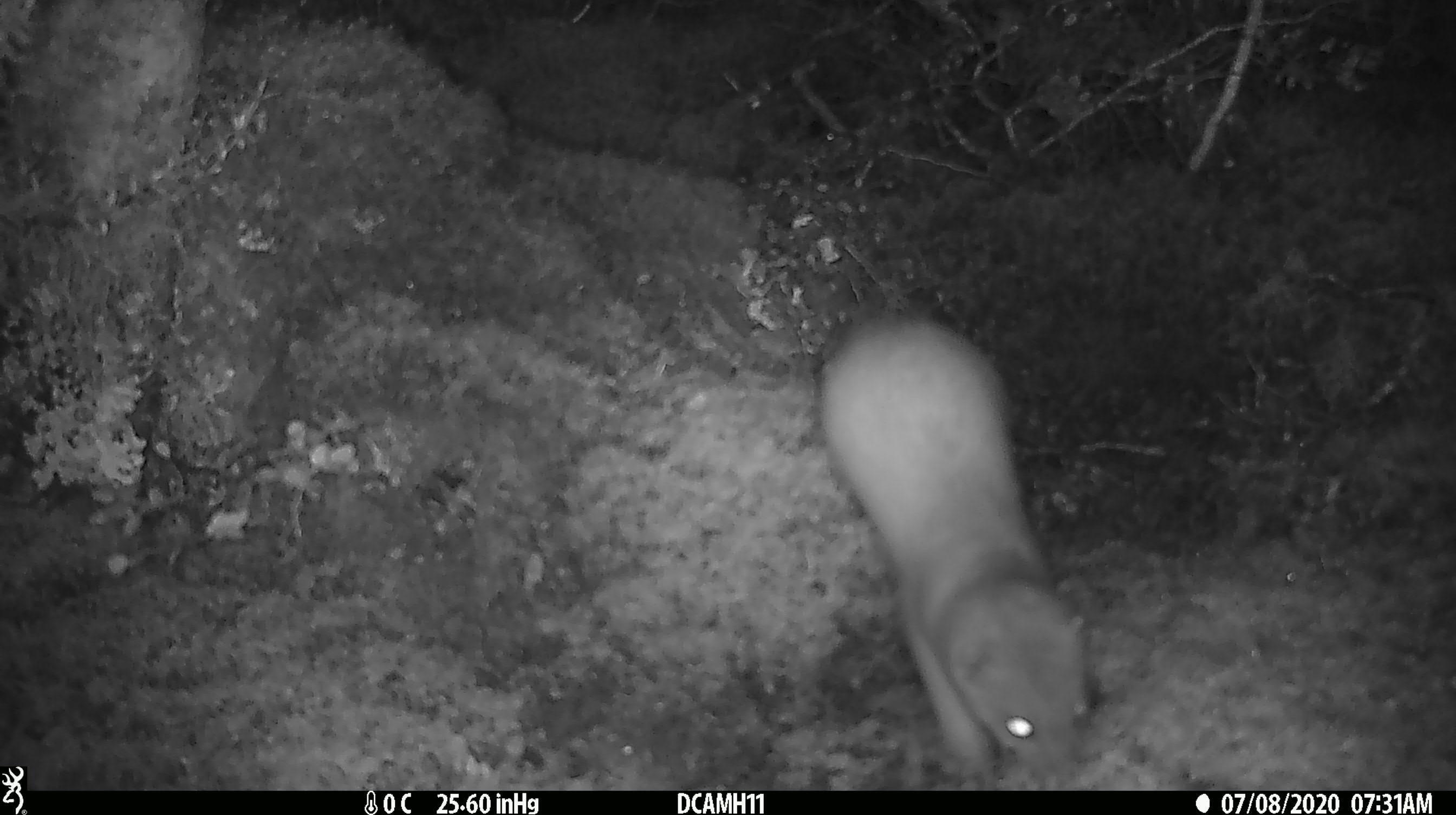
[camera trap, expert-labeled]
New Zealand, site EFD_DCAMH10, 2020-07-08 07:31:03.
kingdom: Animalia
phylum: Chordata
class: Mammalia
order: Carnivora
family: Mustelidae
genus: Mustela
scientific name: Mustela erminea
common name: stoat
Stoat (Mustela erminea).